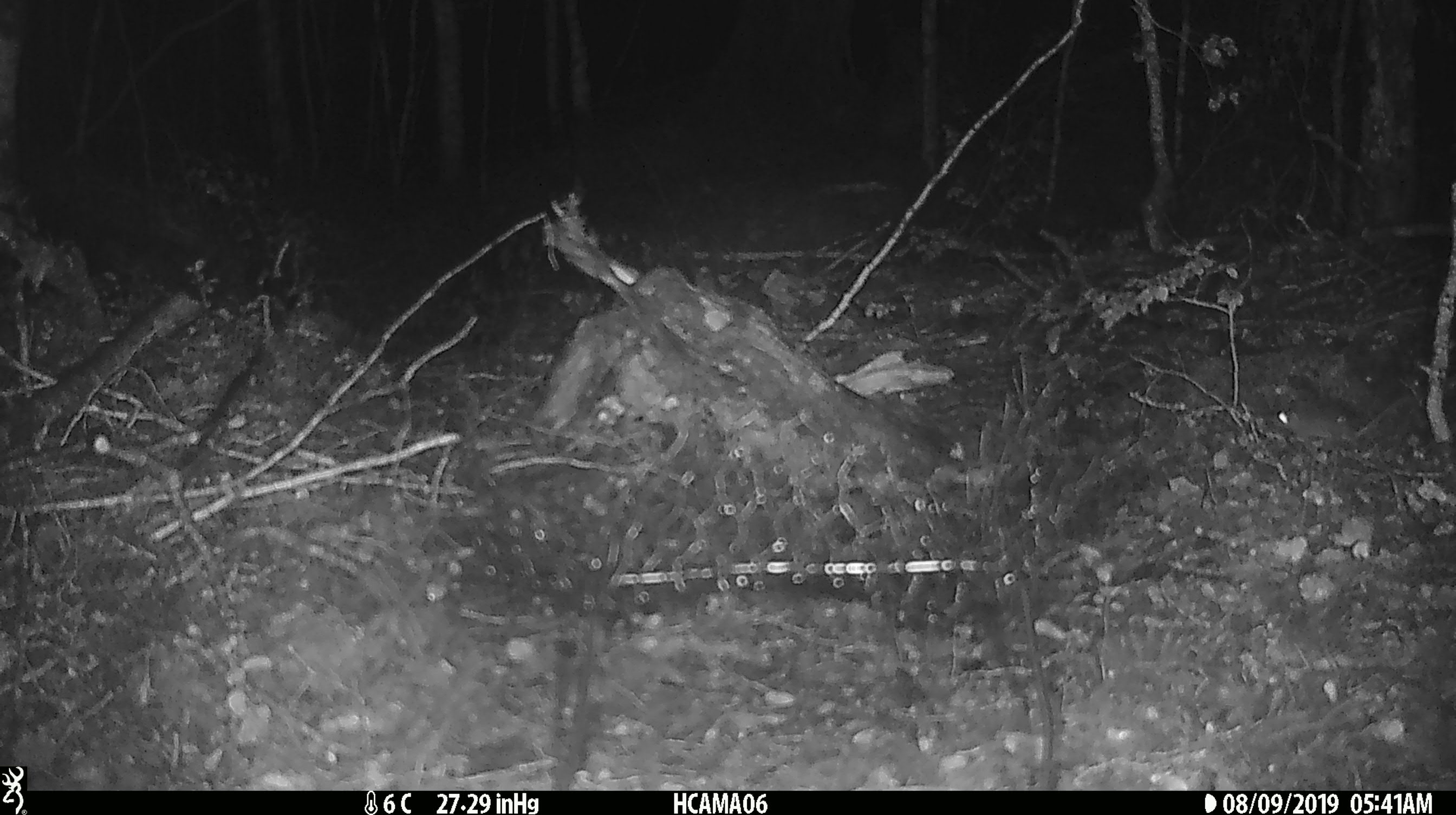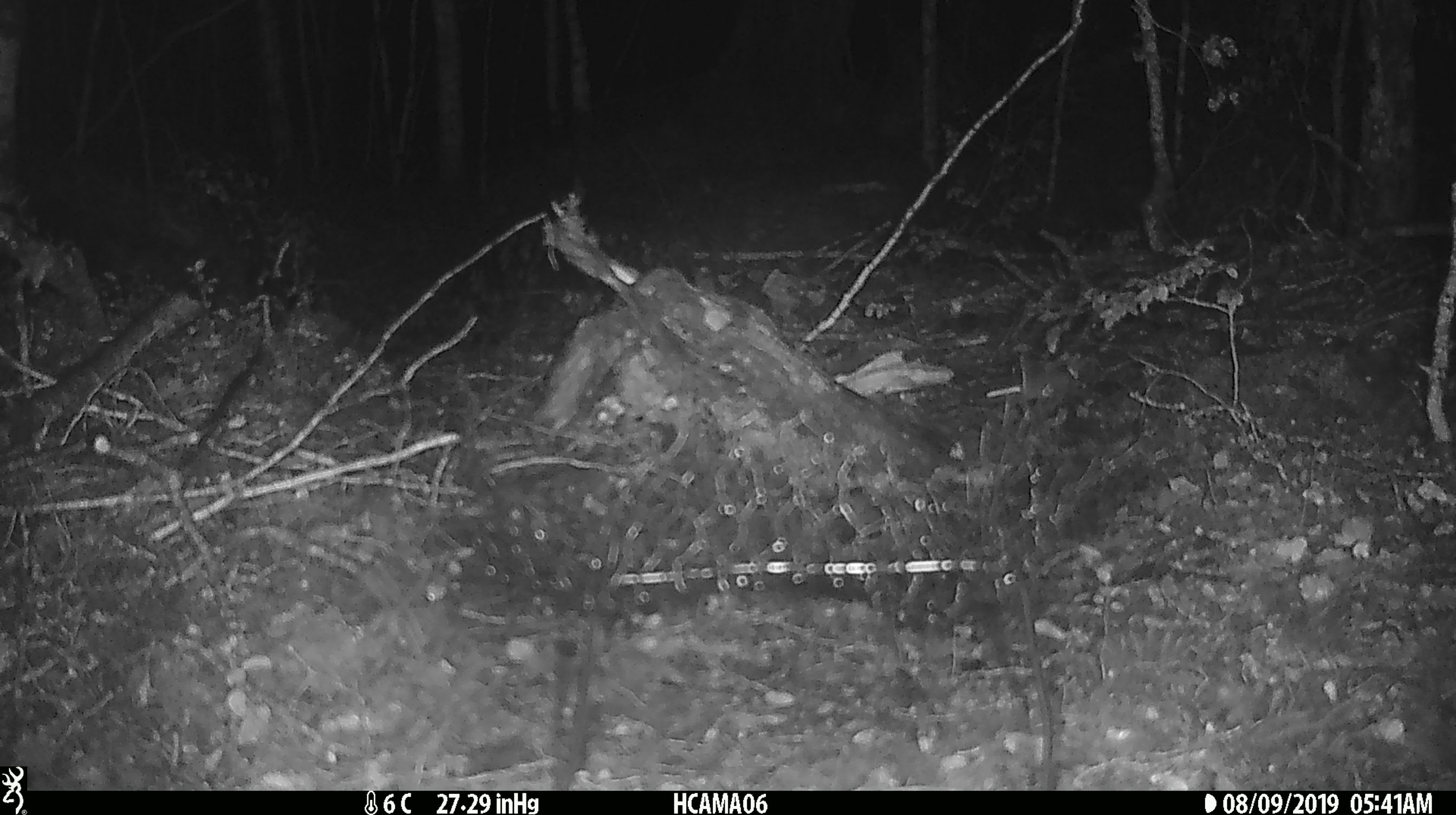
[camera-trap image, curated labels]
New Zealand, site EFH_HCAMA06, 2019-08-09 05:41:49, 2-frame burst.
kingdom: Animalia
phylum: Chordata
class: Mammalia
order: Rodentia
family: Muridae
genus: Mus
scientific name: Mus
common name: mouse